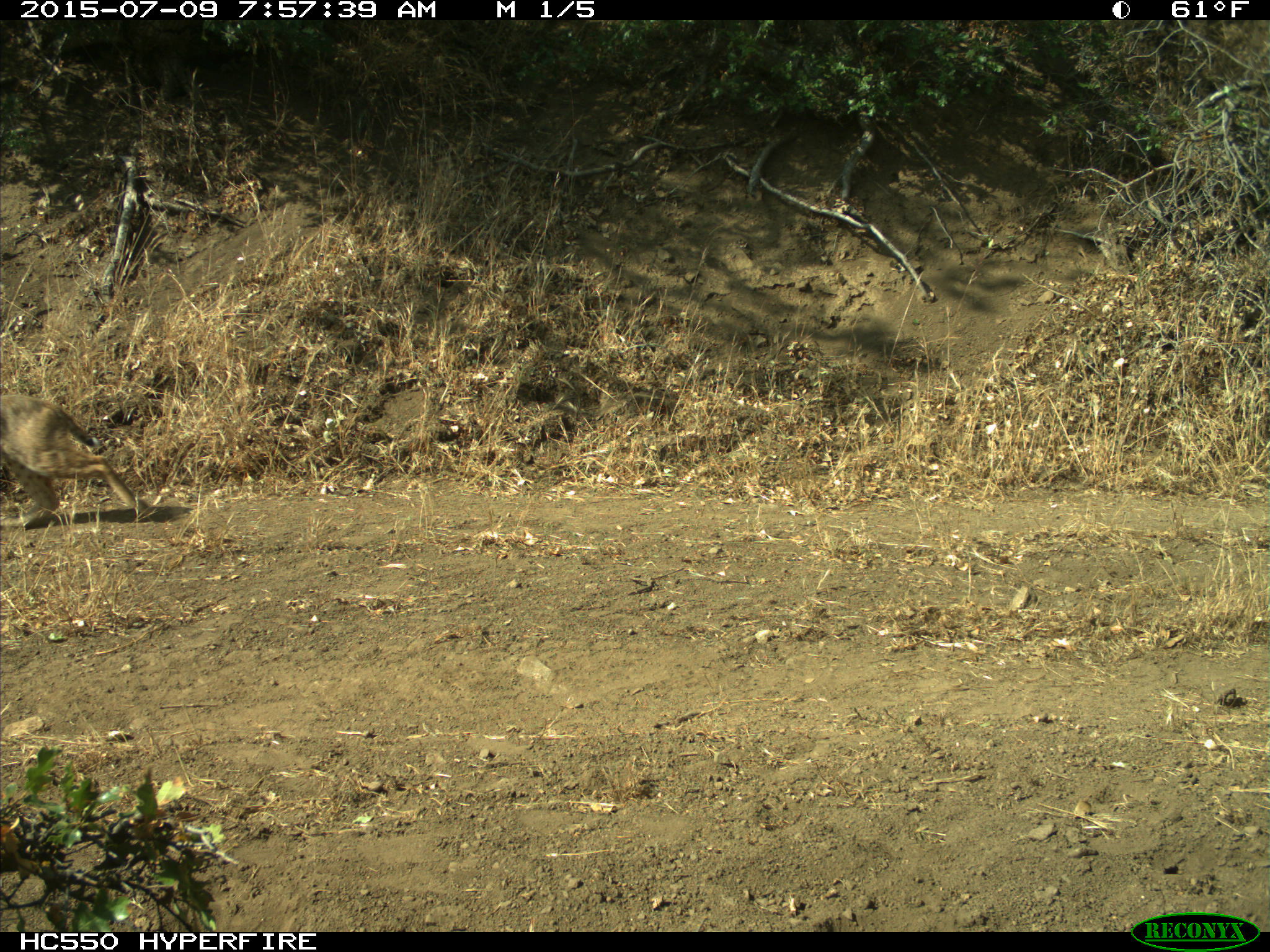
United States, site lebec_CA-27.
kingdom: Animalia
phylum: Chordata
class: Mammalia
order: Carnivora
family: Felidae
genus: Lynx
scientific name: Lynx rufus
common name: bobcat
Lynx rufus (bobcat).